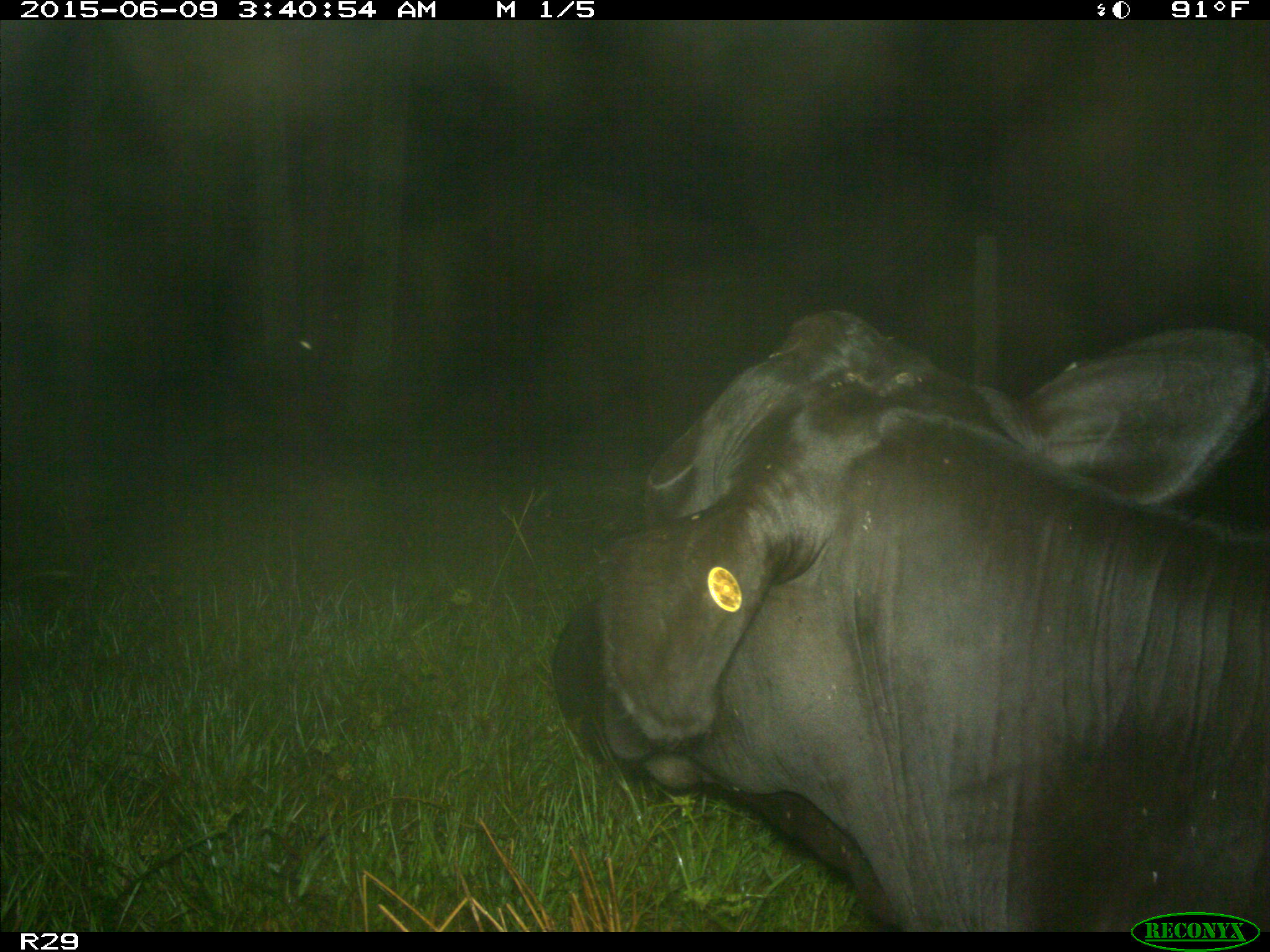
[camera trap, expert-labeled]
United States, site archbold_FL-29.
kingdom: Animalia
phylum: Chordata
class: Mammalia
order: Artiodactyla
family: Bovidae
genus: Bos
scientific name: Bos taurus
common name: domestic cow